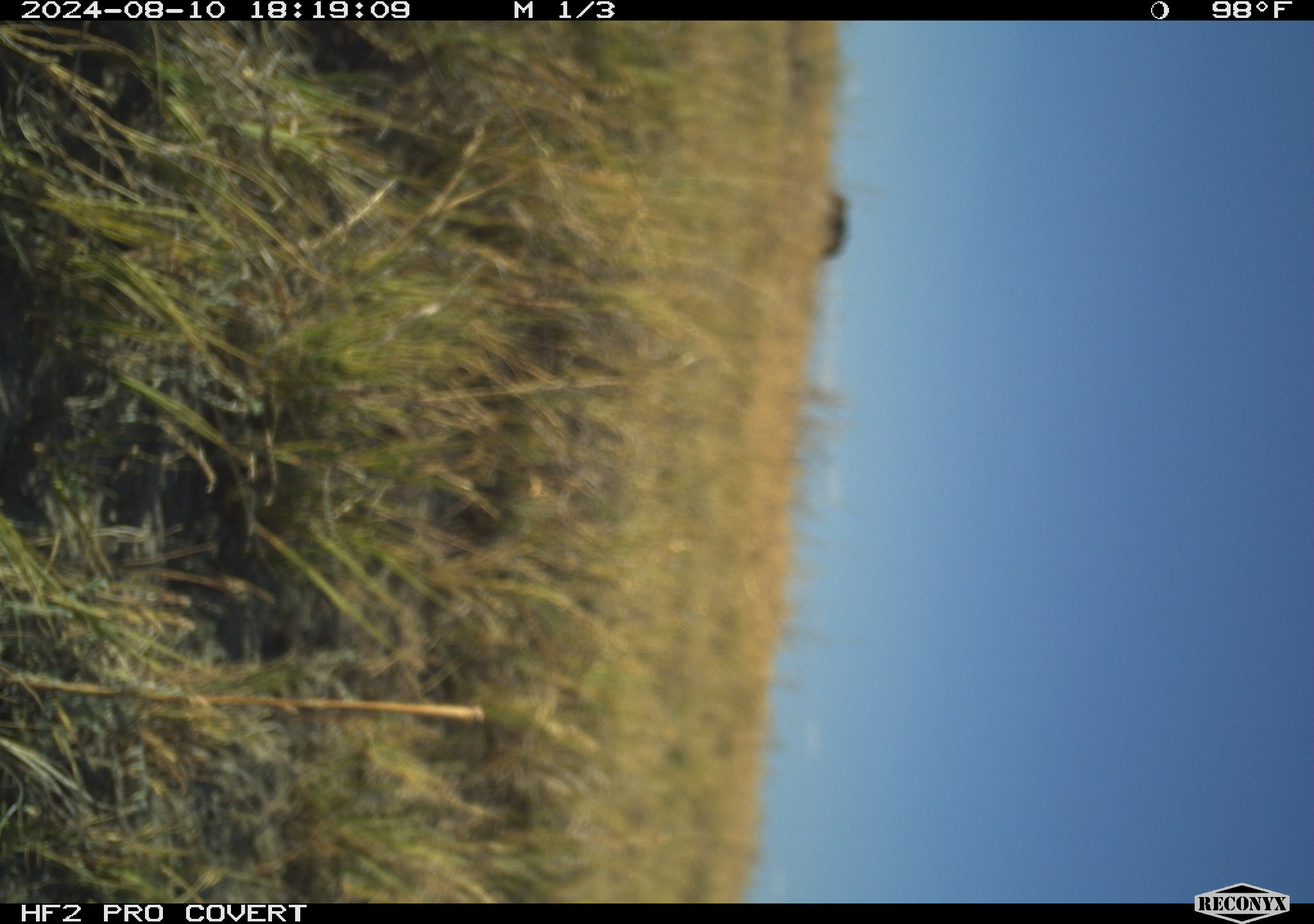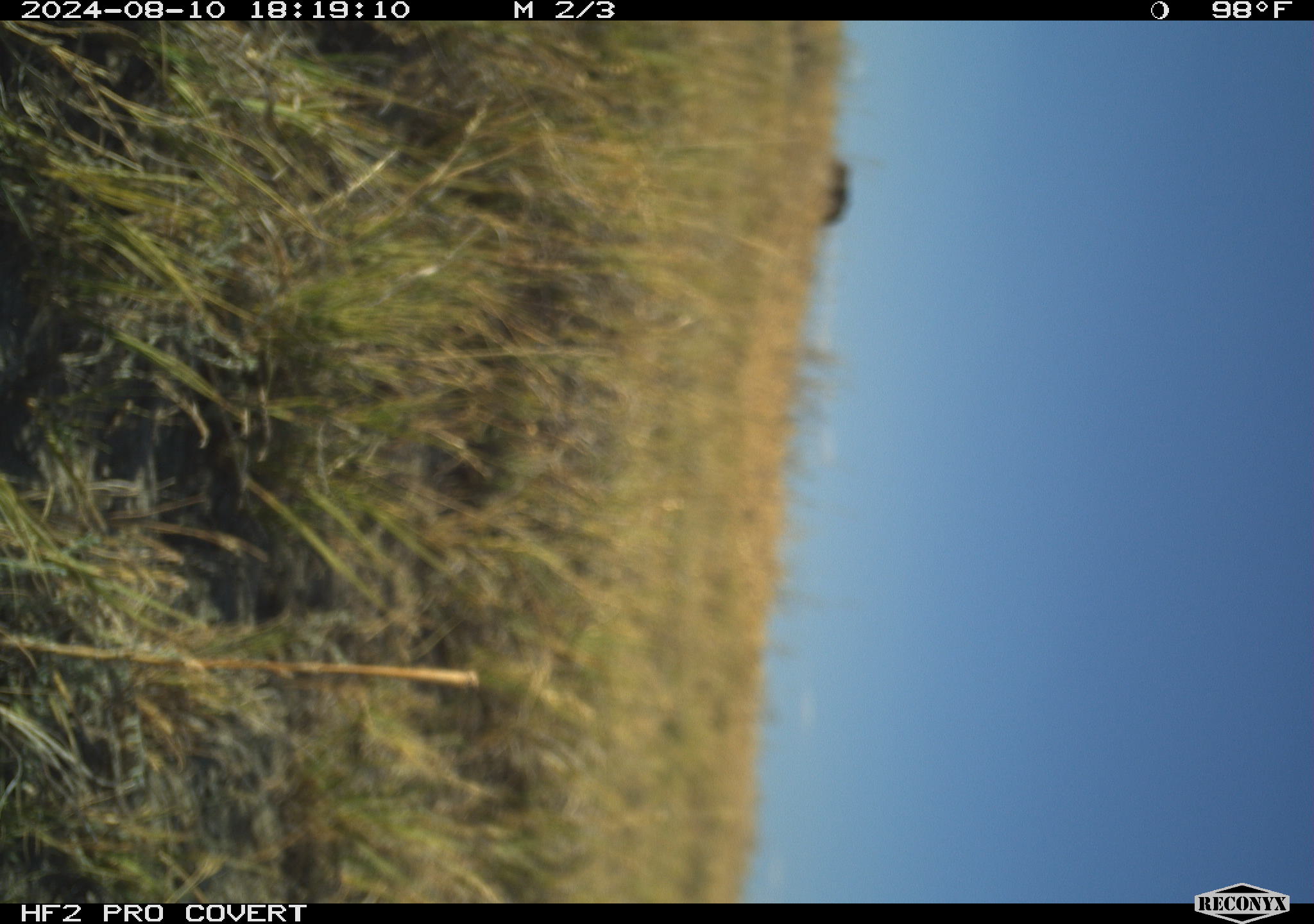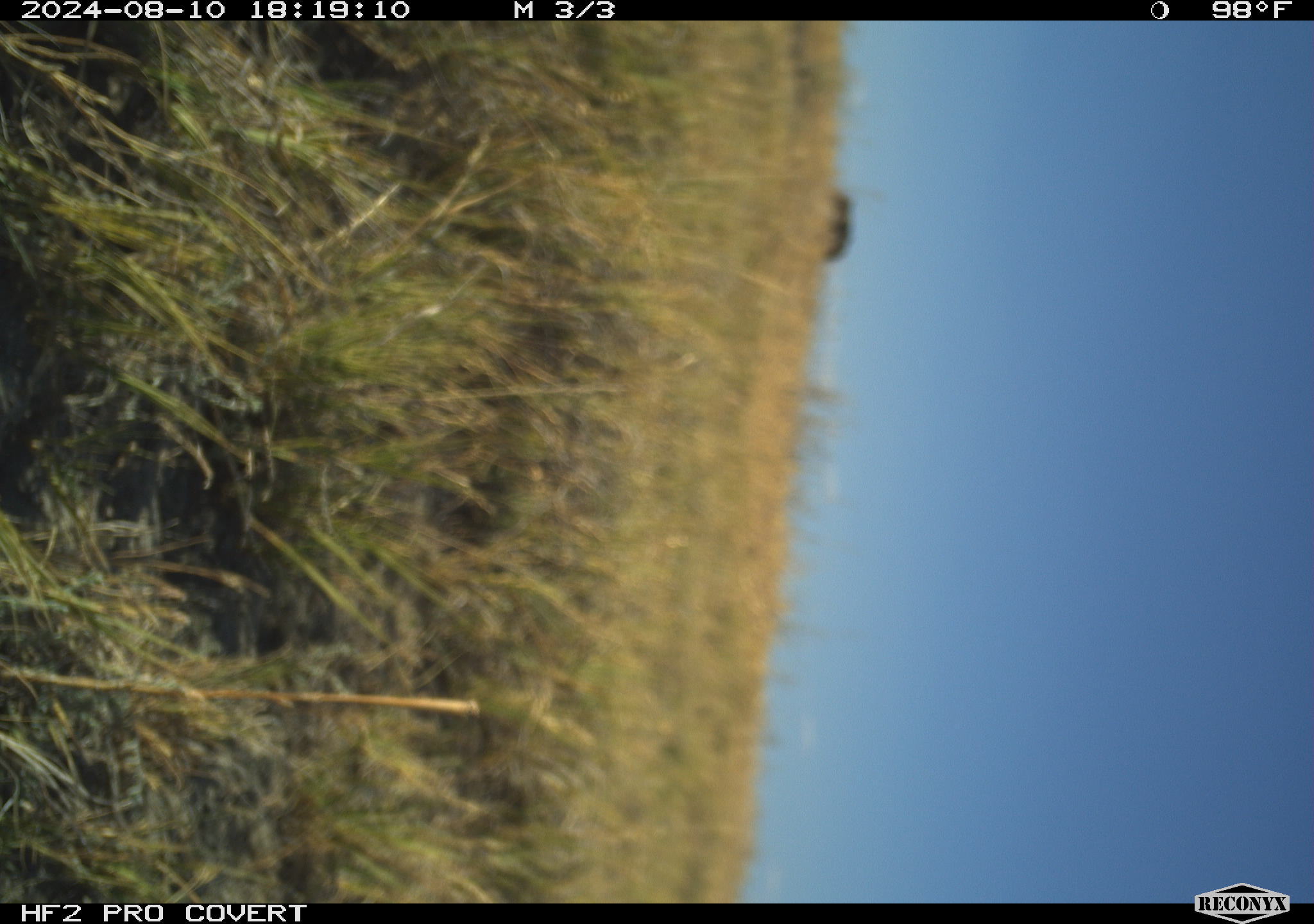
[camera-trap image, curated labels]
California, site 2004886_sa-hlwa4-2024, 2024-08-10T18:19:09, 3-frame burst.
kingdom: Animalia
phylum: Chordata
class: Mammalia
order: Artiodactyla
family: Bovidae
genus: Bos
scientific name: Bos taurus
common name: domestic cattle